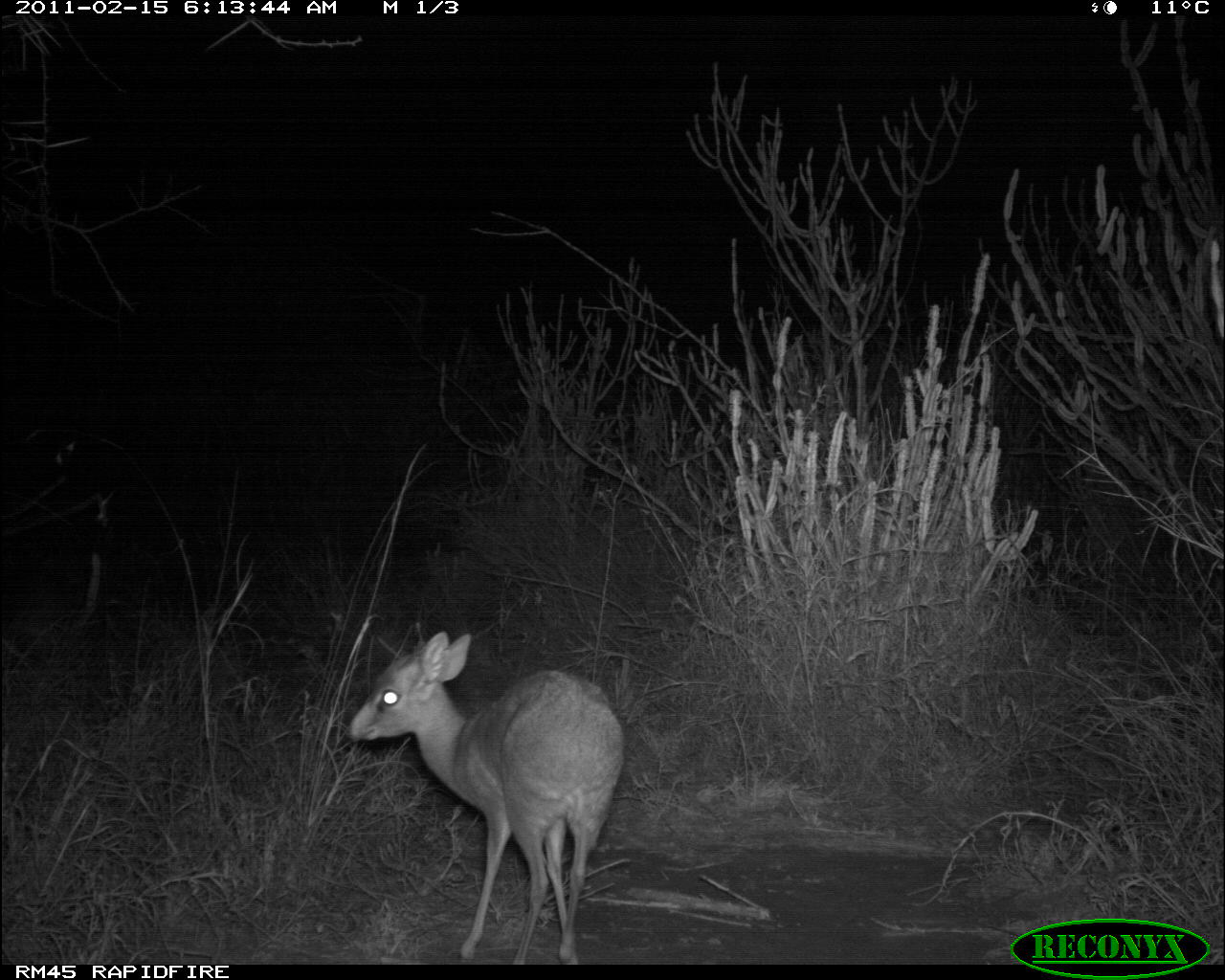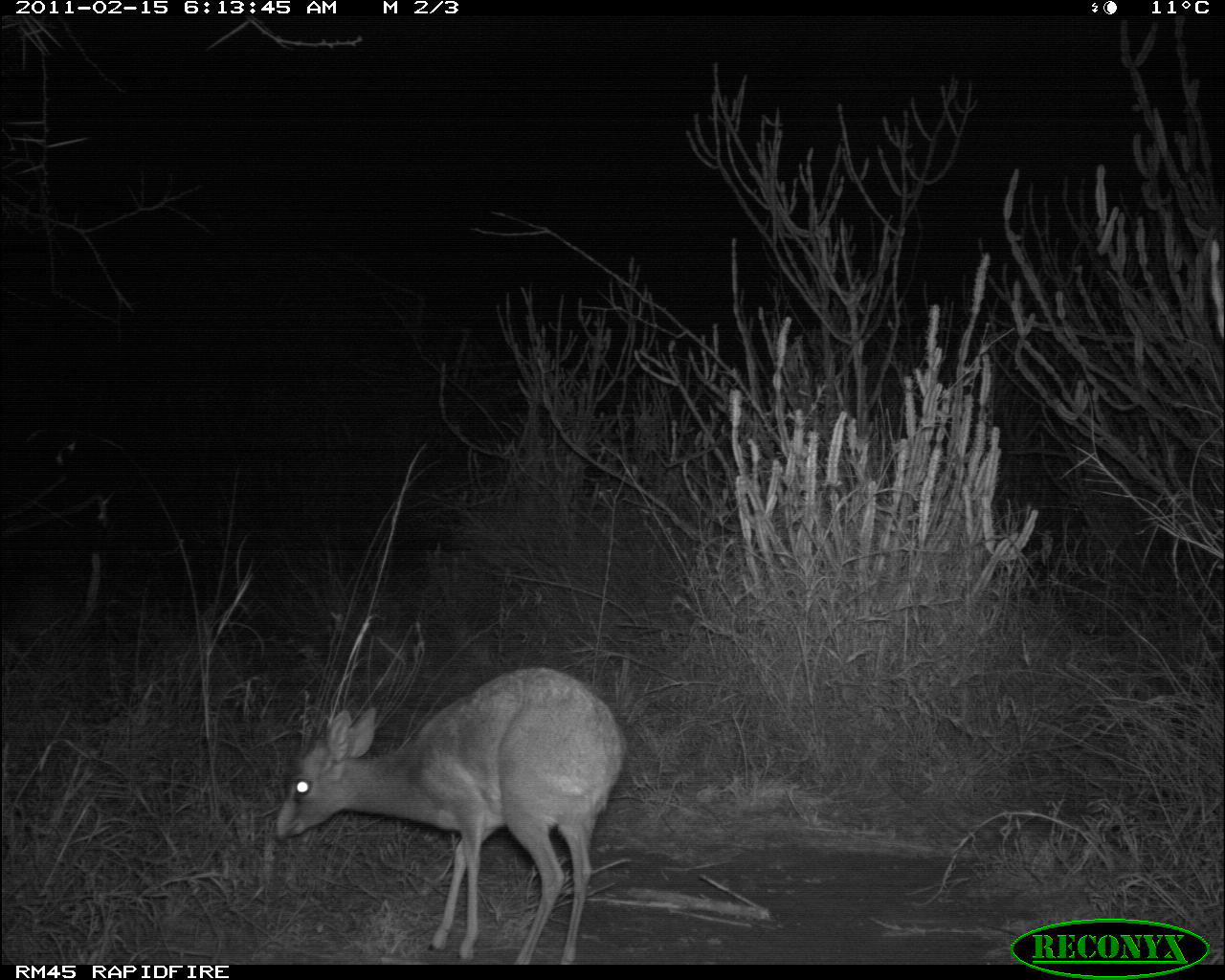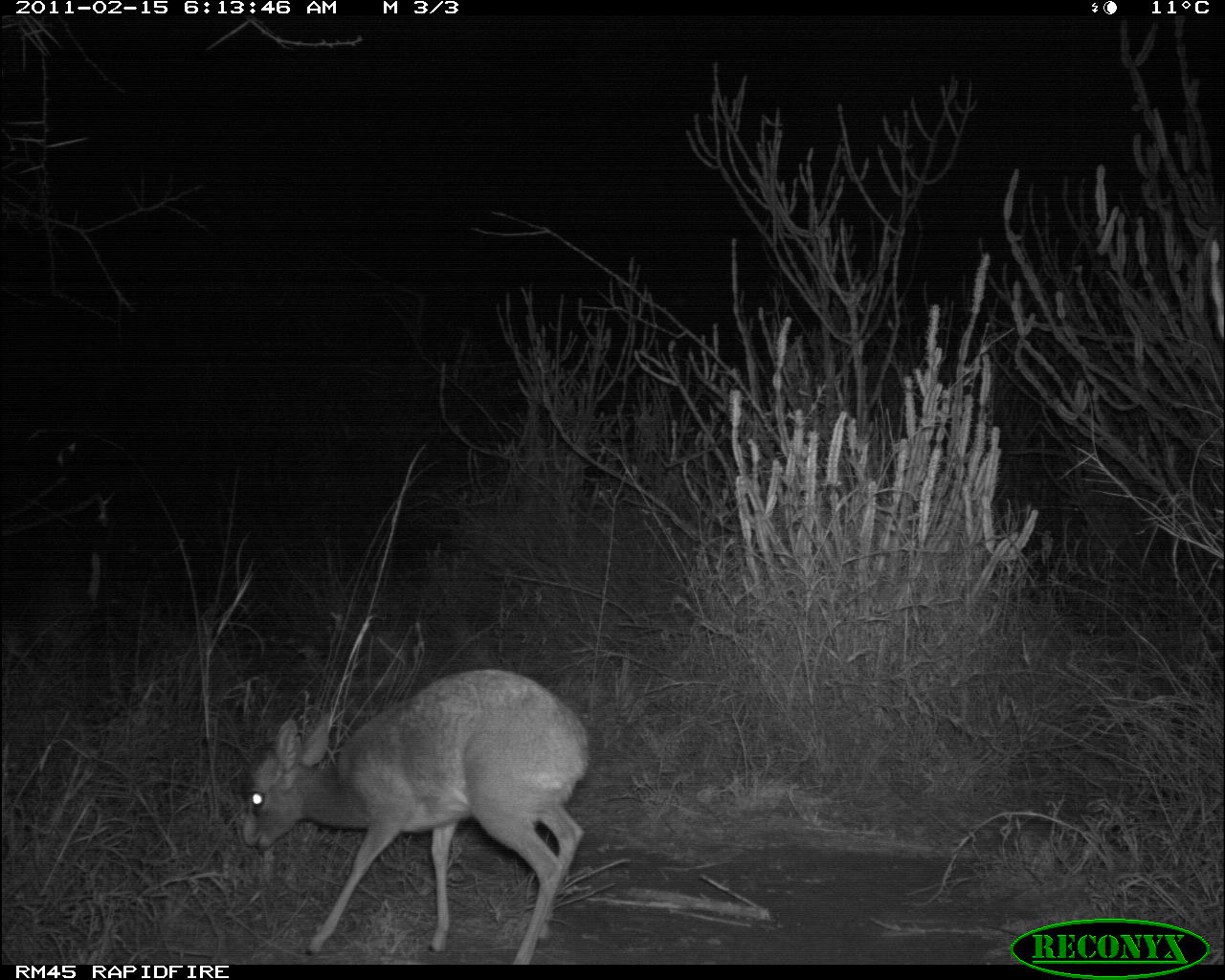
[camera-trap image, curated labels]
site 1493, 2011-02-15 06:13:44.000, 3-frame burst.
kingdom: Animalia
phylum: Chordata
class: Mammalia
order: Artiodactyla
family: Bovidae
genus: Madoqua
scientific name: Madoqua guentheri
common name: günther's dik-dik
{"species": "Madoqua guentheri (günther's dik-dik)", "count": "1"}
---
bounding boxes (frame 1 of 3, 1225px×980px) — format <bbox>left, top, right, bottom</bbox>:
madoqua guentheri: <bbox>343, 629, 625, 963</bbox>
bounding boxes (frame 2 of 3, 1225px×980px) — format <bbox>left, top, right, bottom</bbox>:
madoqua guentheri: <bbox>271, 664, 628, 964</bbox>